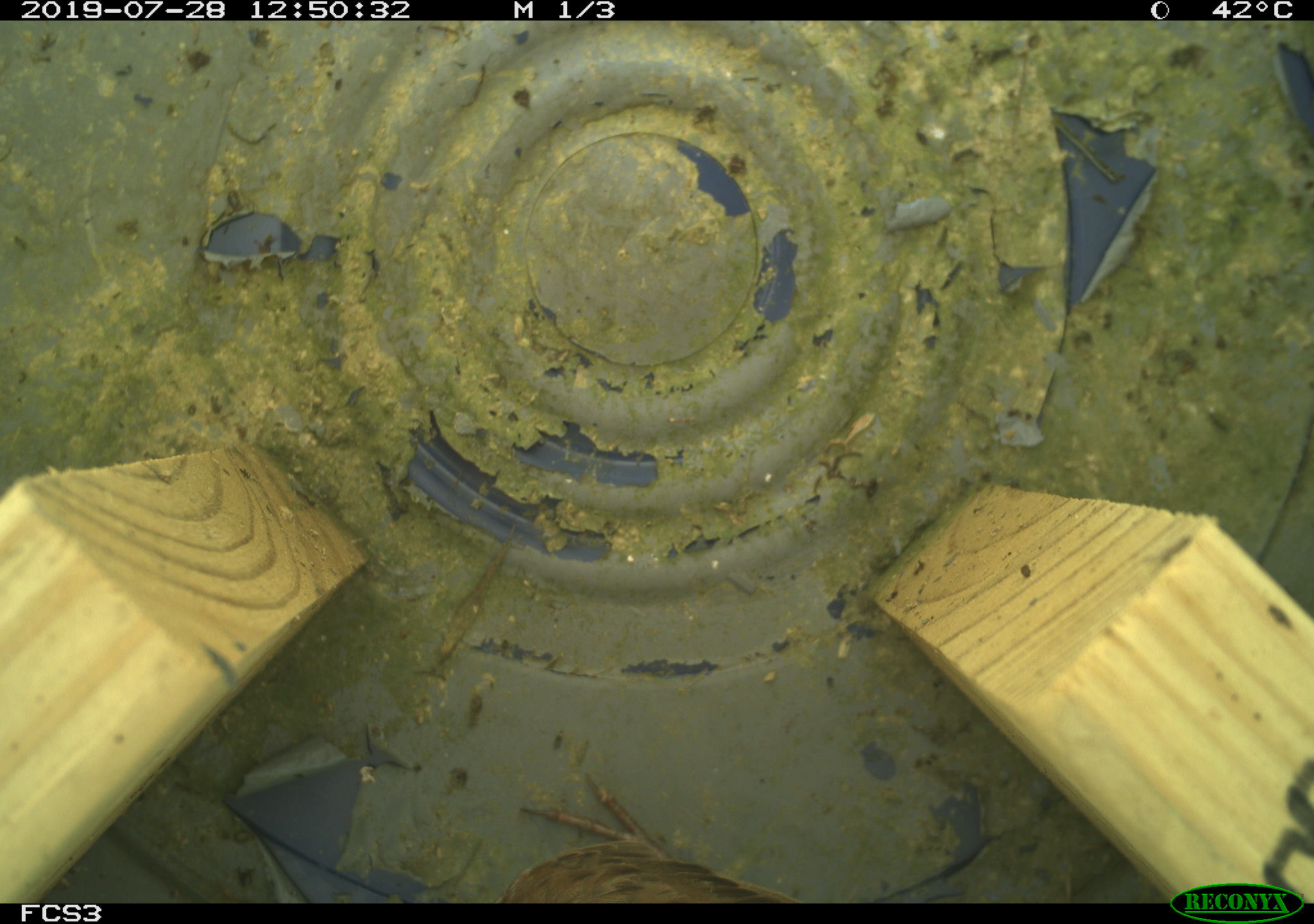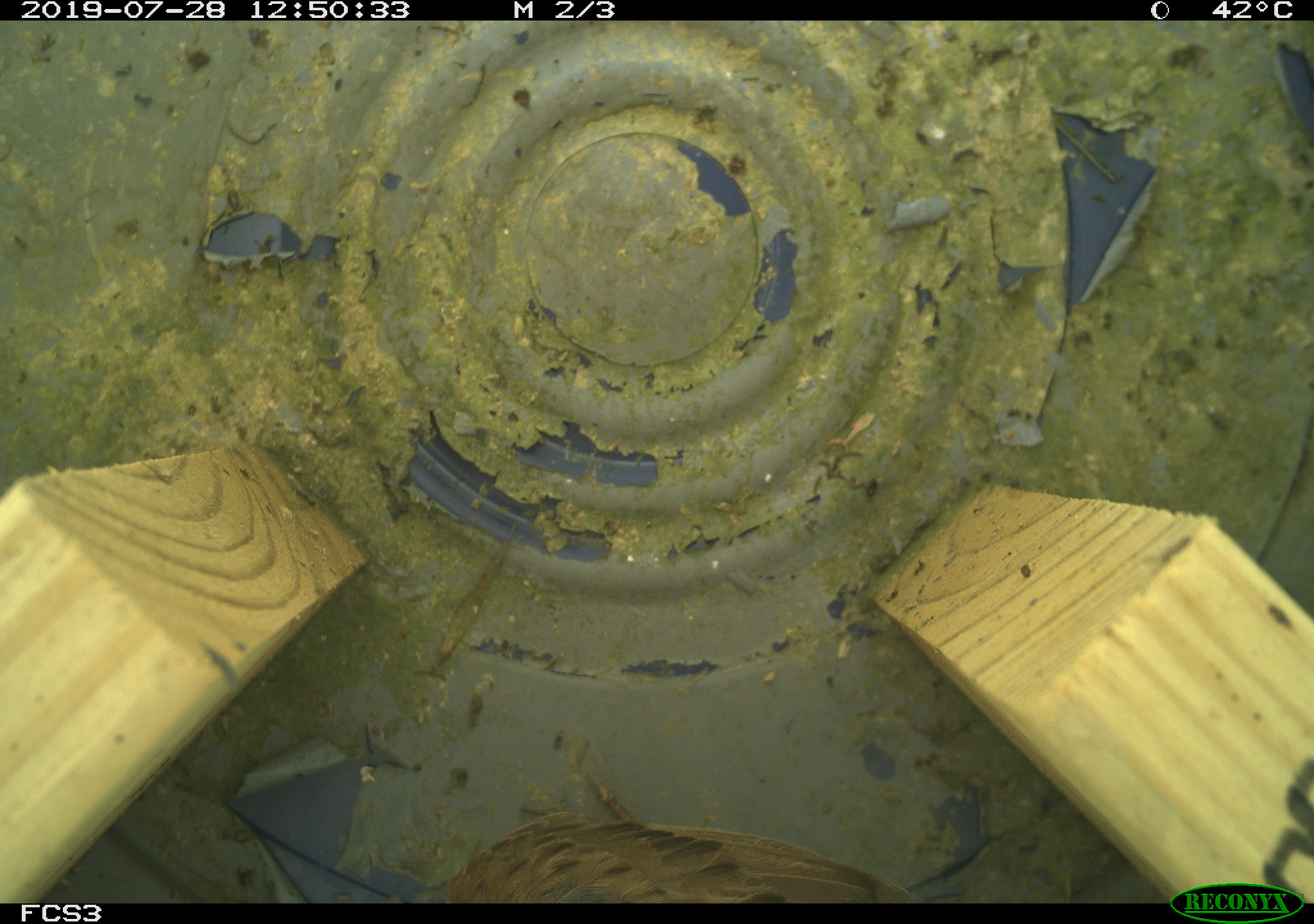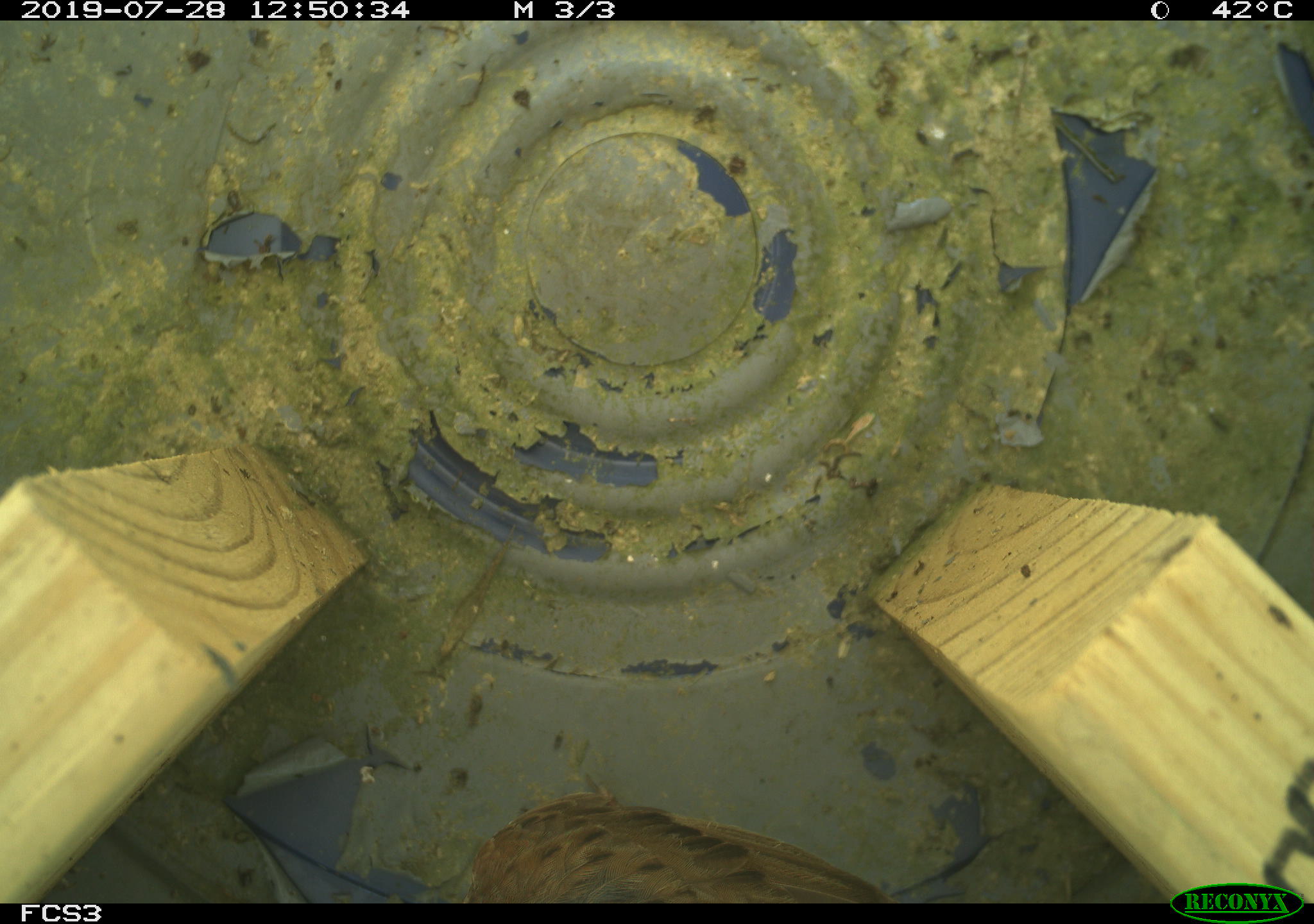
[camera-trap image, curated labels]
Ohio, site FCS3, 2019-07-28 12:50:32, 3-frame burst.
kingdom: Animalia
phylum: Chordata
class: Aves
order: Passeriformes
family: Passerellidae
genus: Melospiza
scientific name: Melospiza melodia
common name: song sparrow